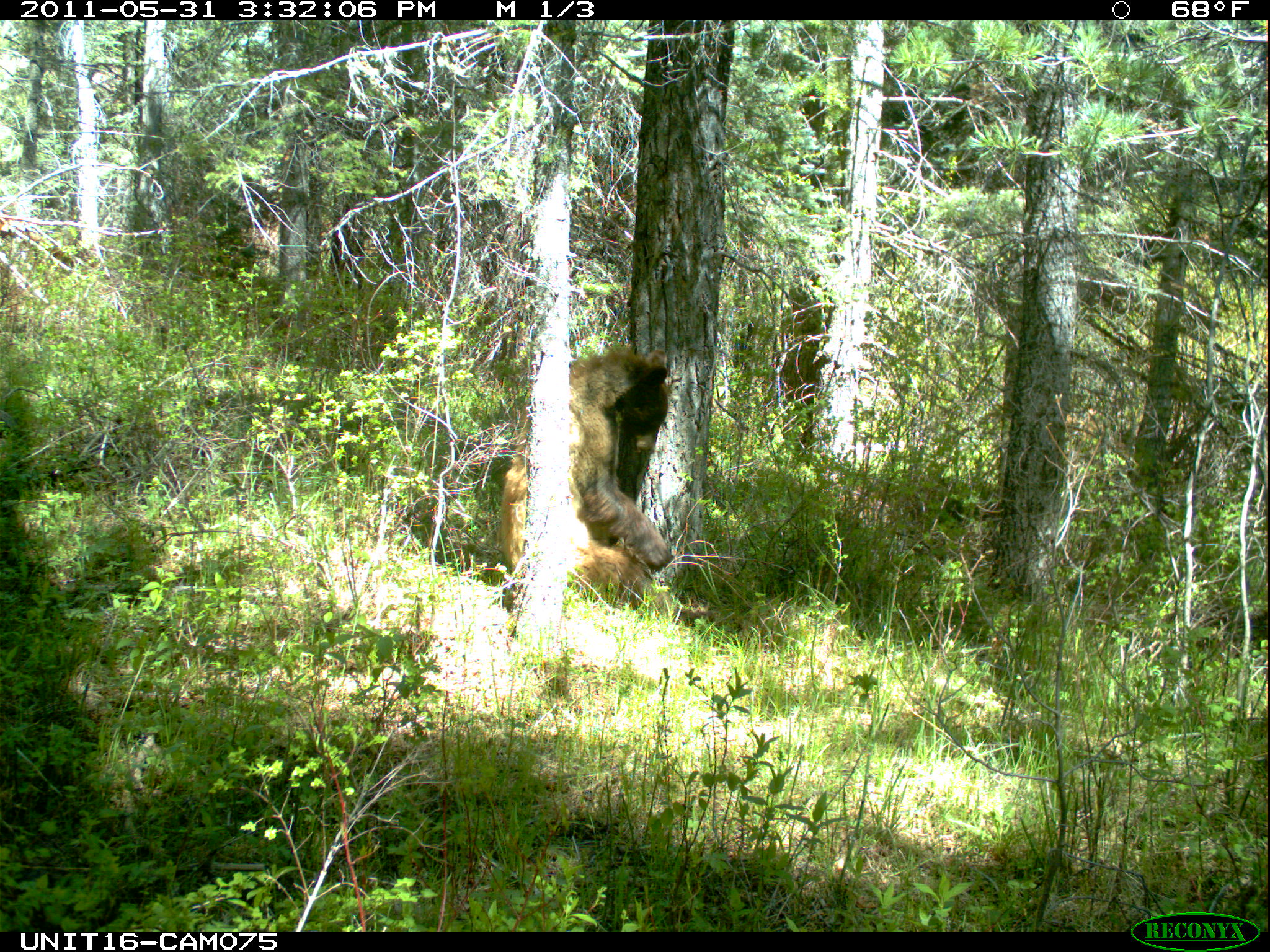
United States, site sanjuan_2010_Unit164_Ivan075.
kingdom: Animalia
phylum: Chordata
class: Mammalia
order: Carnivora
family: Ursidae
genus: Ursus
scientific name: Ursus americanus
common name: american black bear